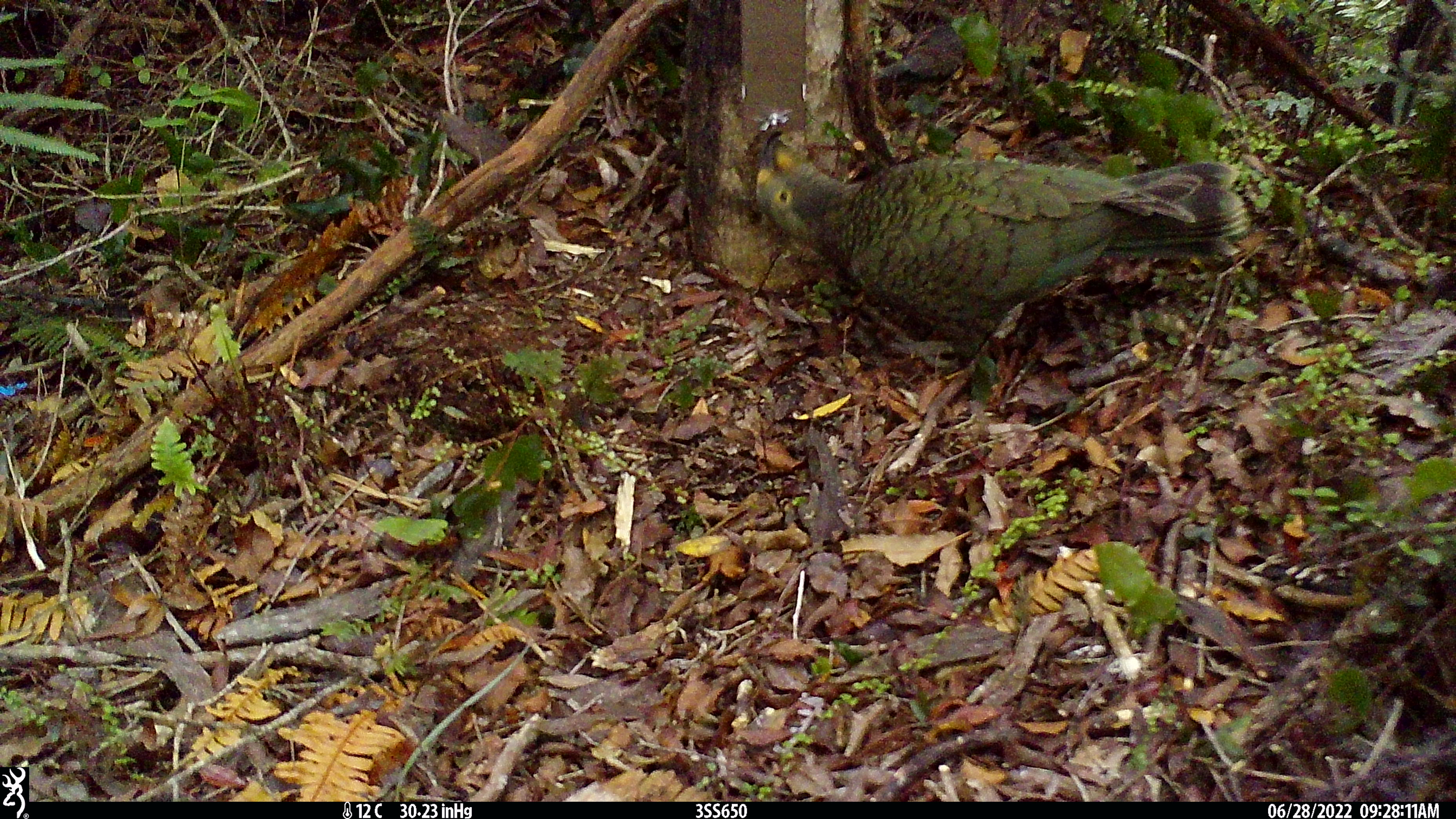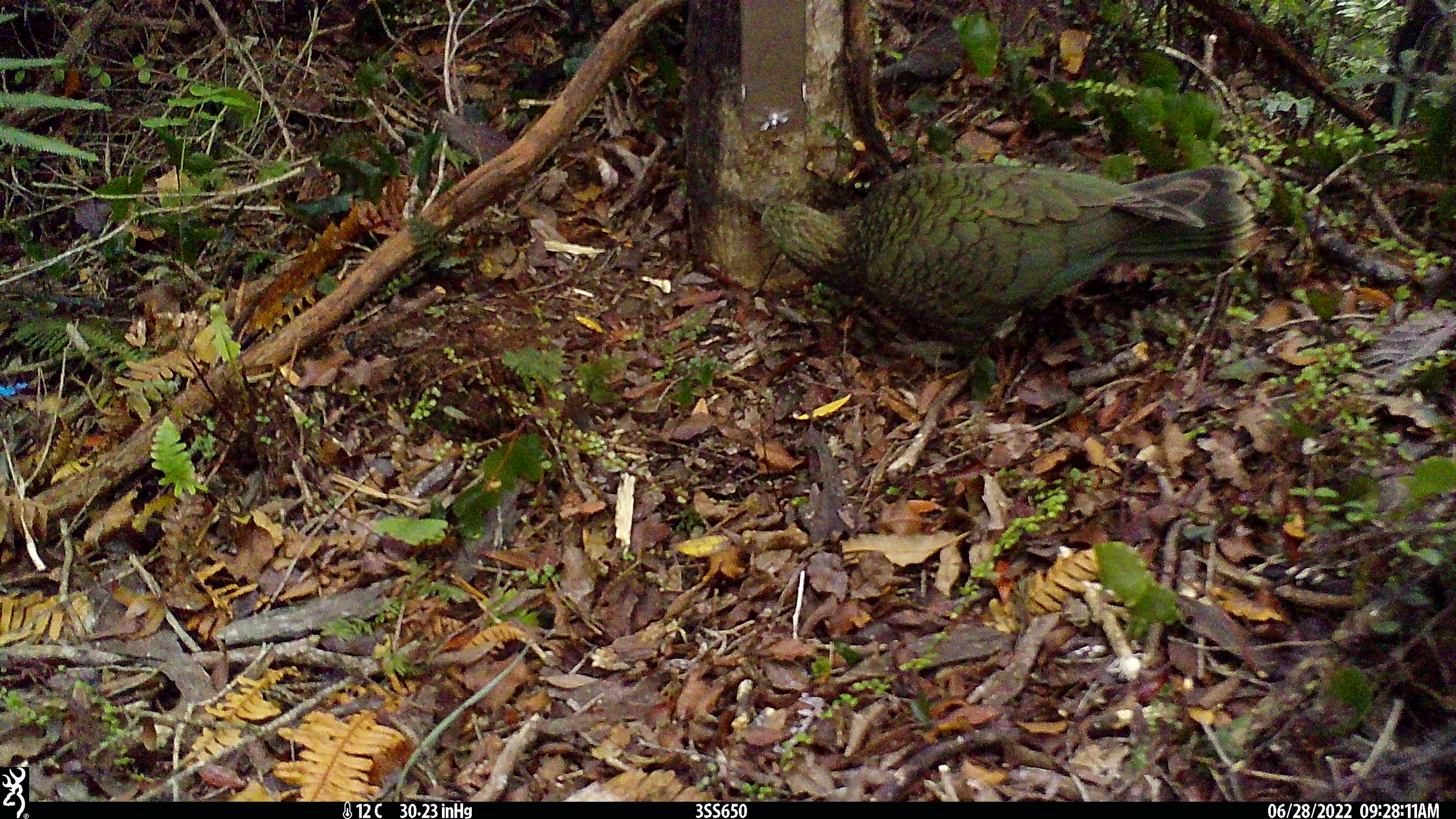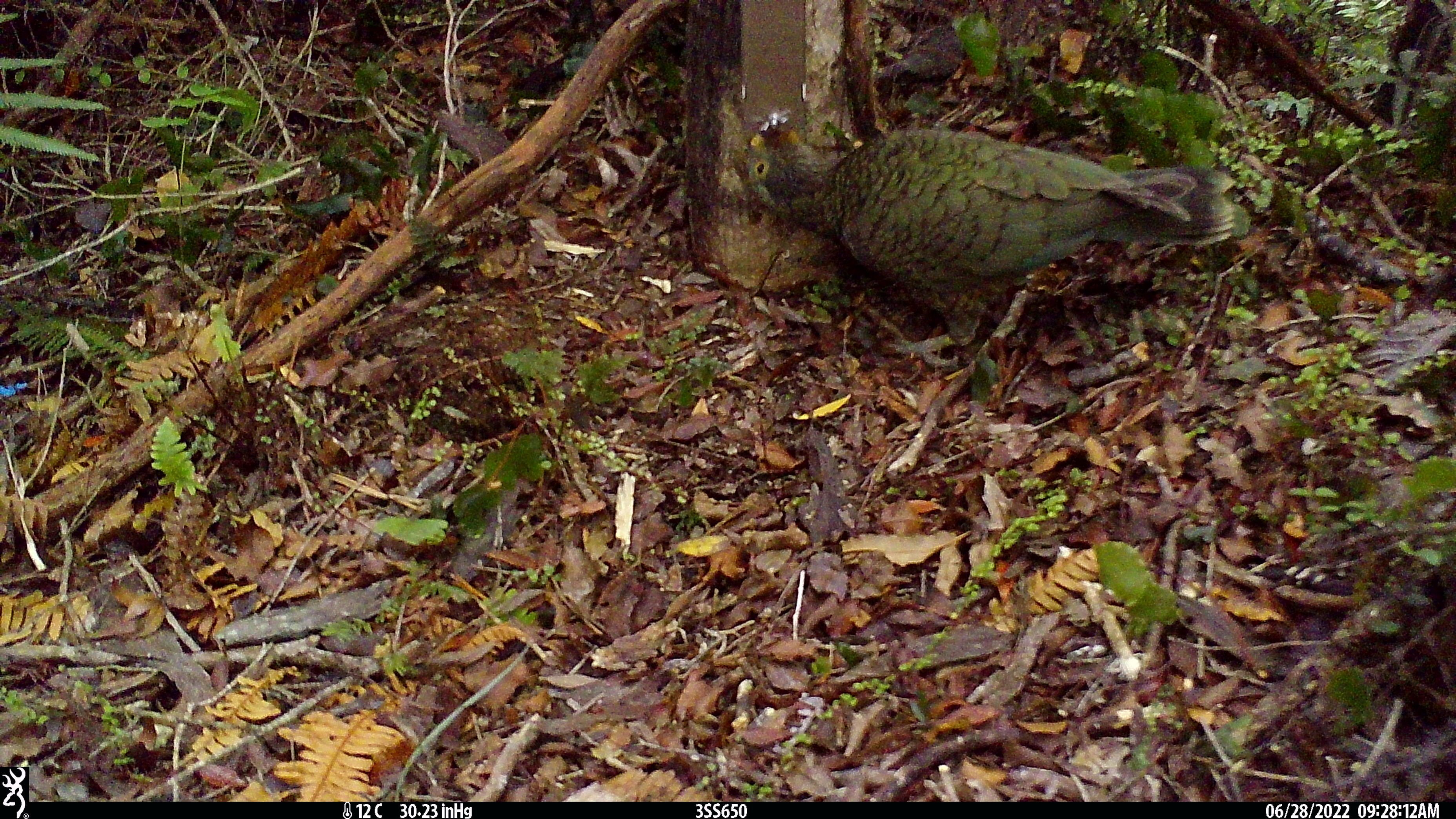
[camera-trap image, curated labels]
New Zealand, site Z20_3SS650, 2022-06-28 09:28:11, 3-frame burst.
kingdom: Animalia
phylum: Chordata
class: Aves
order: Psittaciformes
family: Strigopidae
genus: Nestor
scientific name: Nestor notabilis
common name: kea